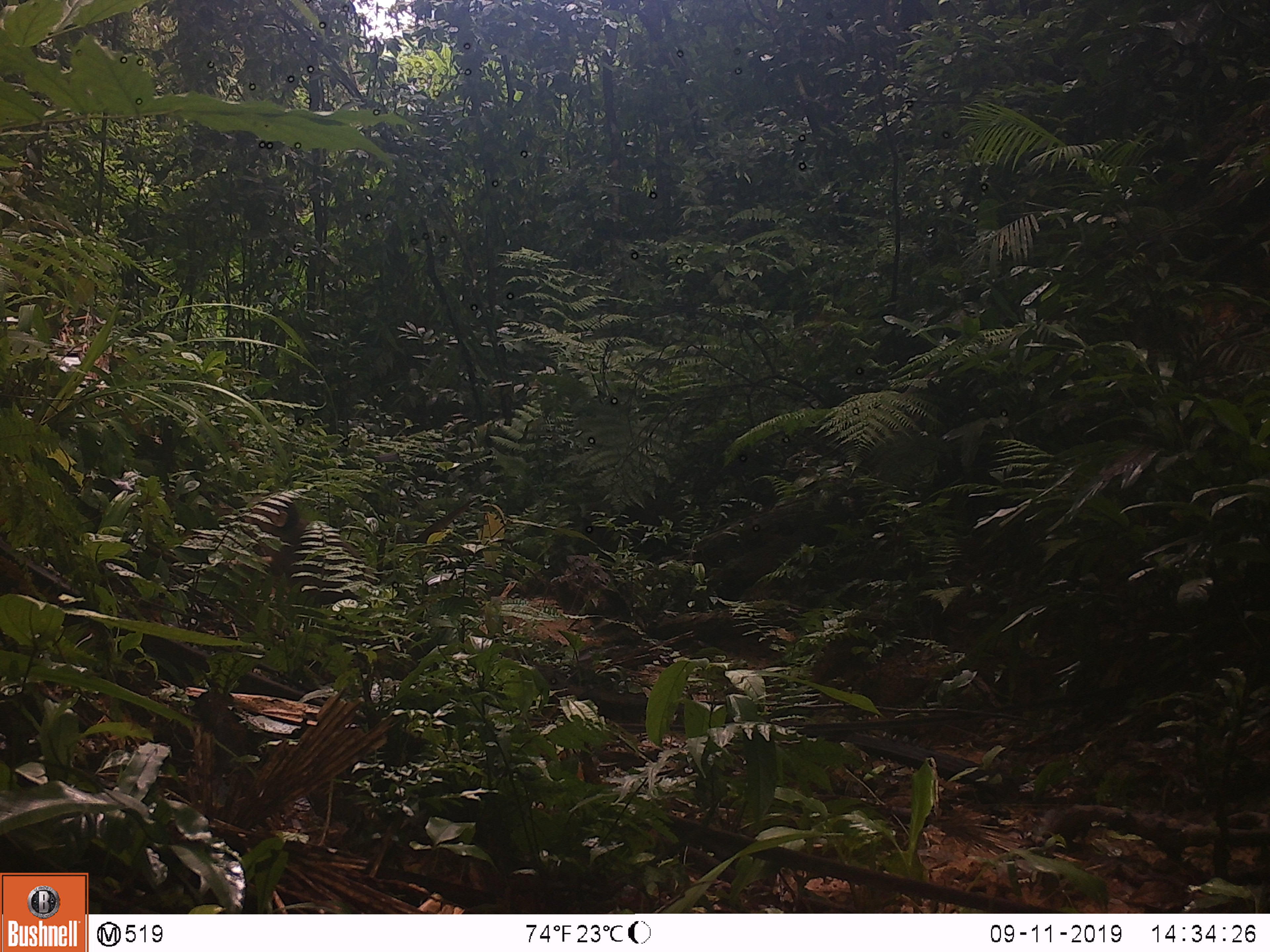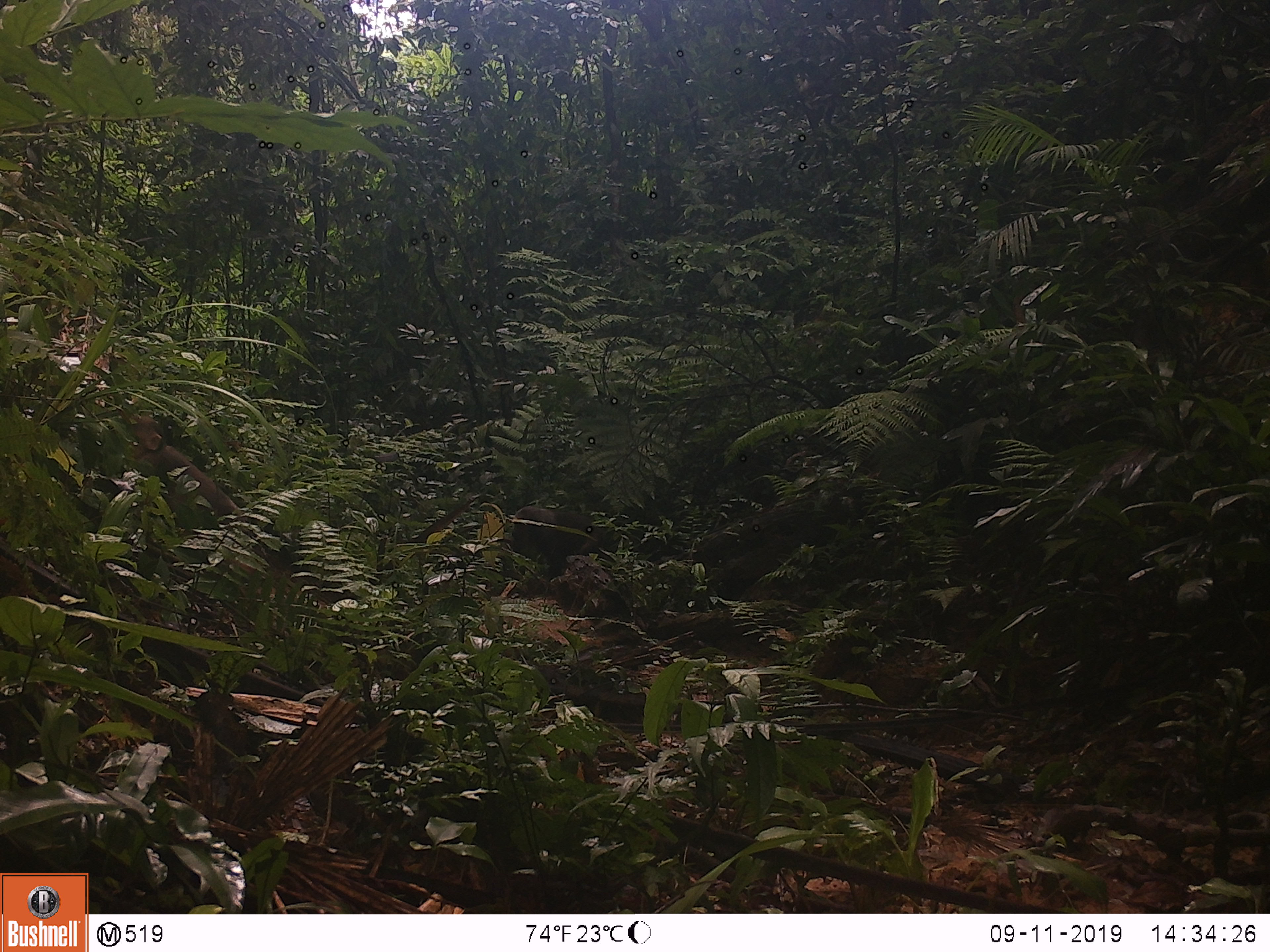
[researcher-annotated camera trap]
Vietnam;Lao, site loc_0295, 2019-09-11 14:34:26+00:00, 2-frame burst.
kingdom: Animalia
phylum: Chordata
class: Mammalia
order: Primates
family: Cercopithecidae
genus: Macaca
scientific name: Macaca arctoides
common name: stump-tailed macaque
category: stump tailed macaque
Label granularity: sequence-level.